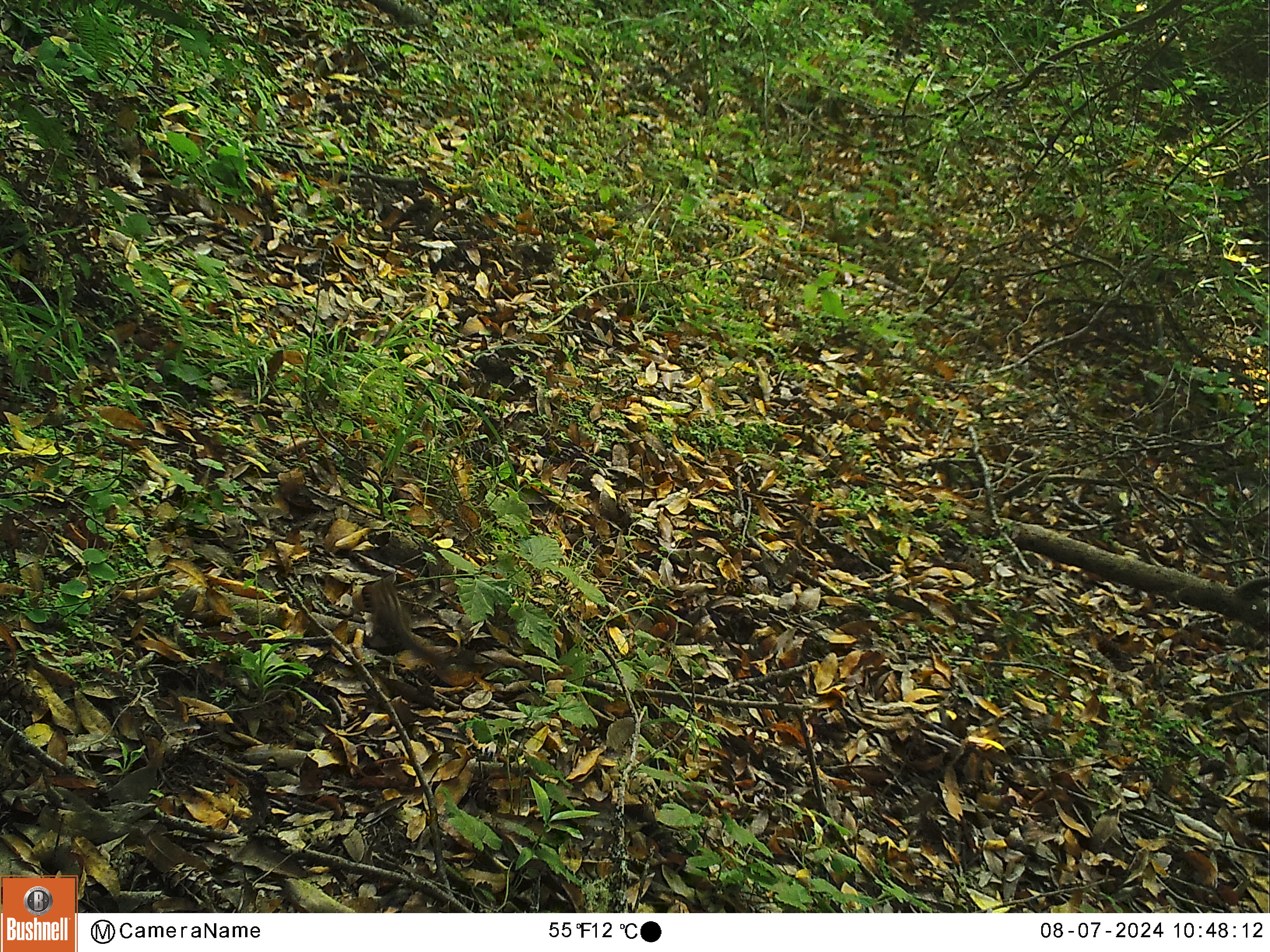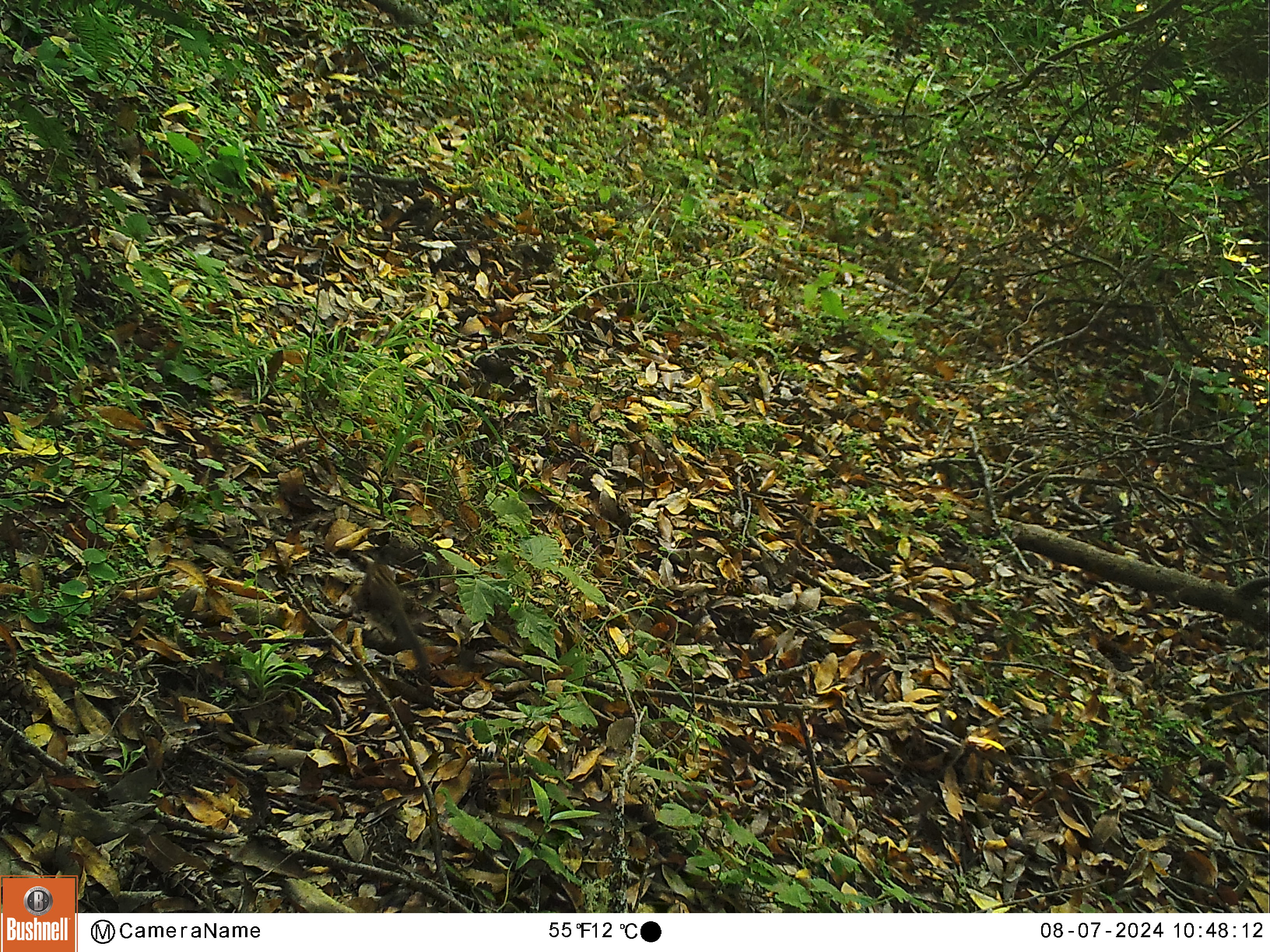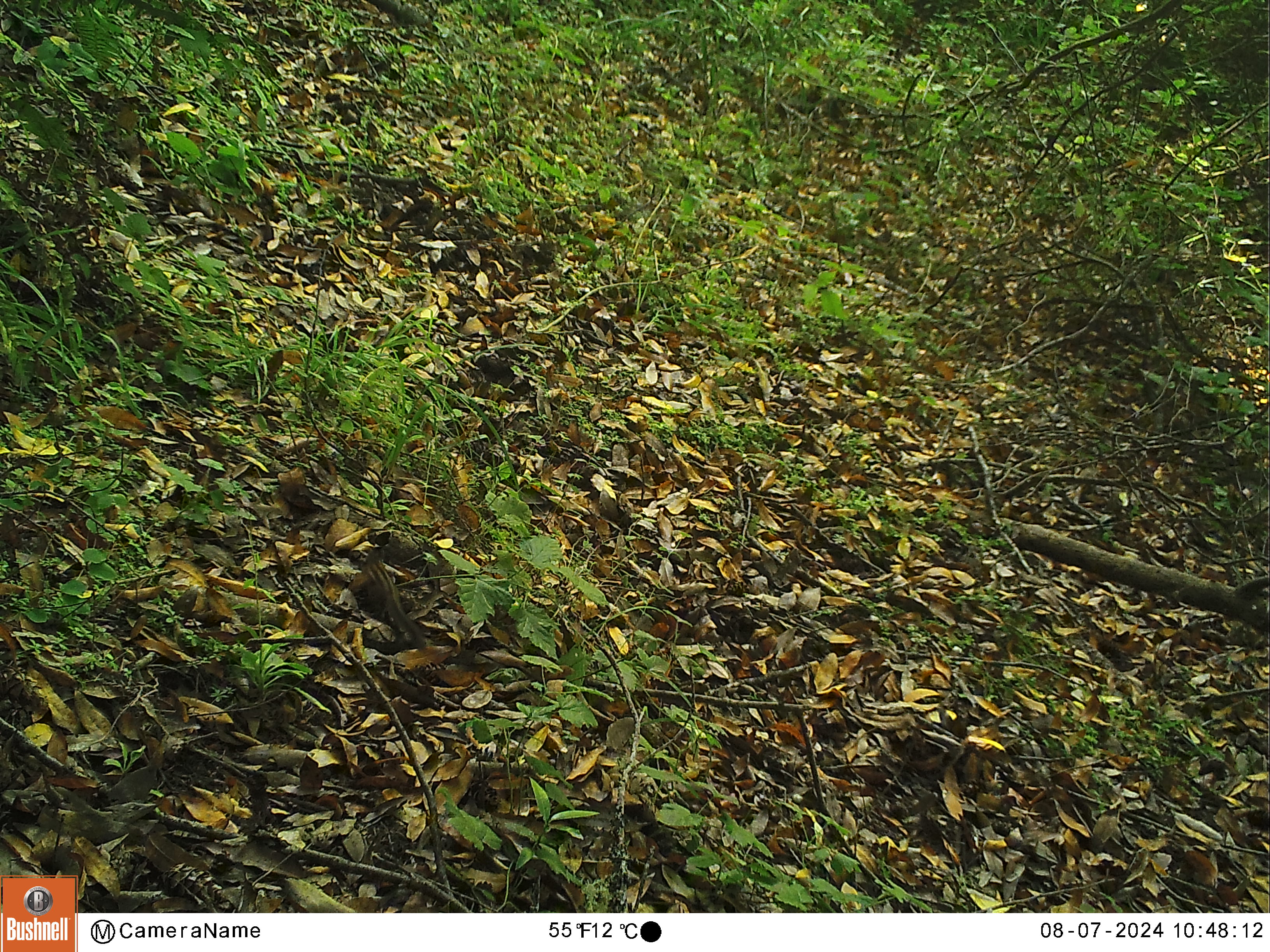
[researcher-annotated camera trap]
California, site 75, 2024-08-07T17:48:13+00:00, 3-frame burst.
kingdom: Animalia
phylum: Chordata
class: Mammalia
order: Rodentia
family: Sciuridae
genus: Neotamias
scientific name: Neotamias merriami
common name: merriam's chipmunk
Merriam's chipmunk (Neotamias merriami).